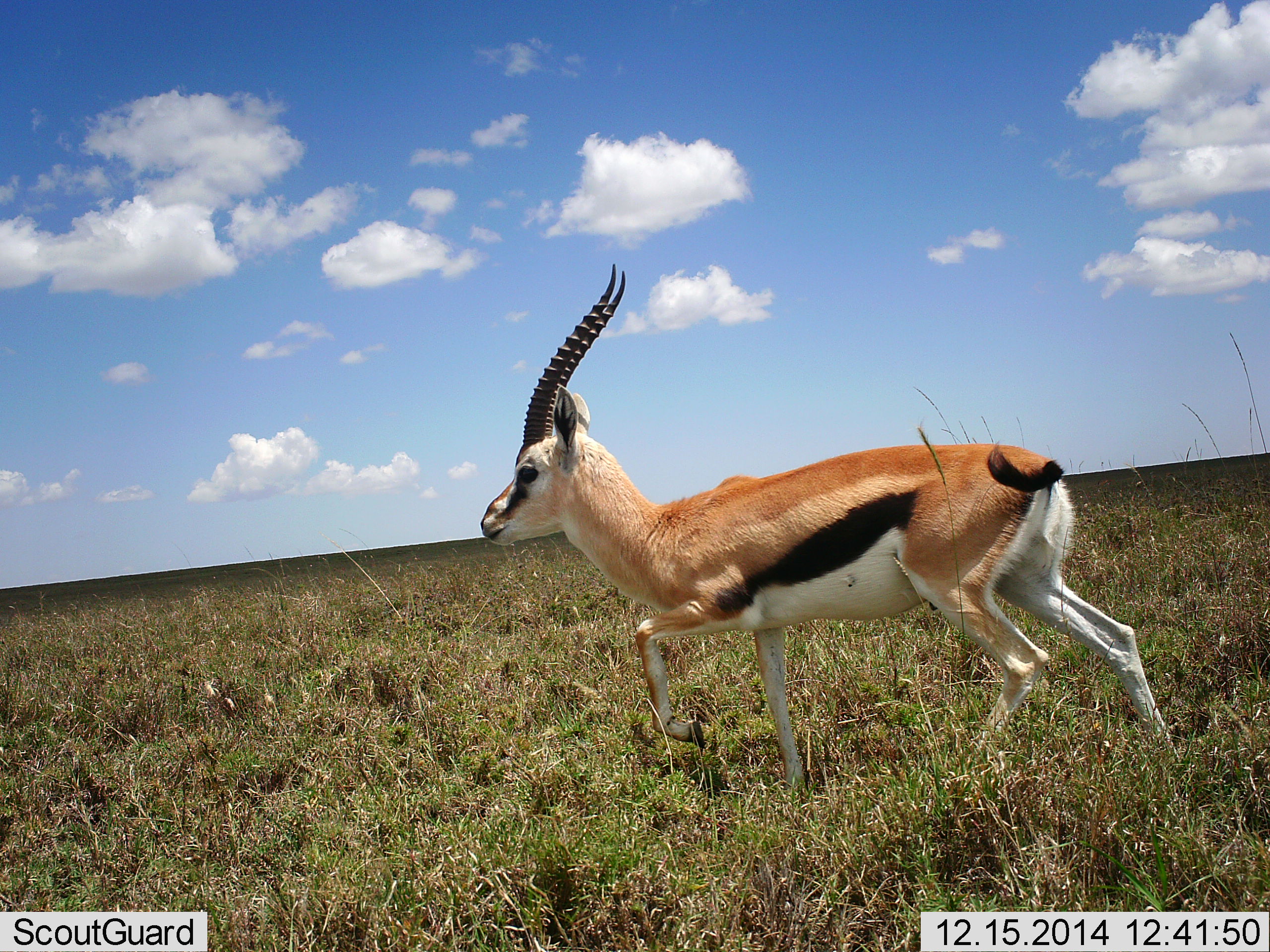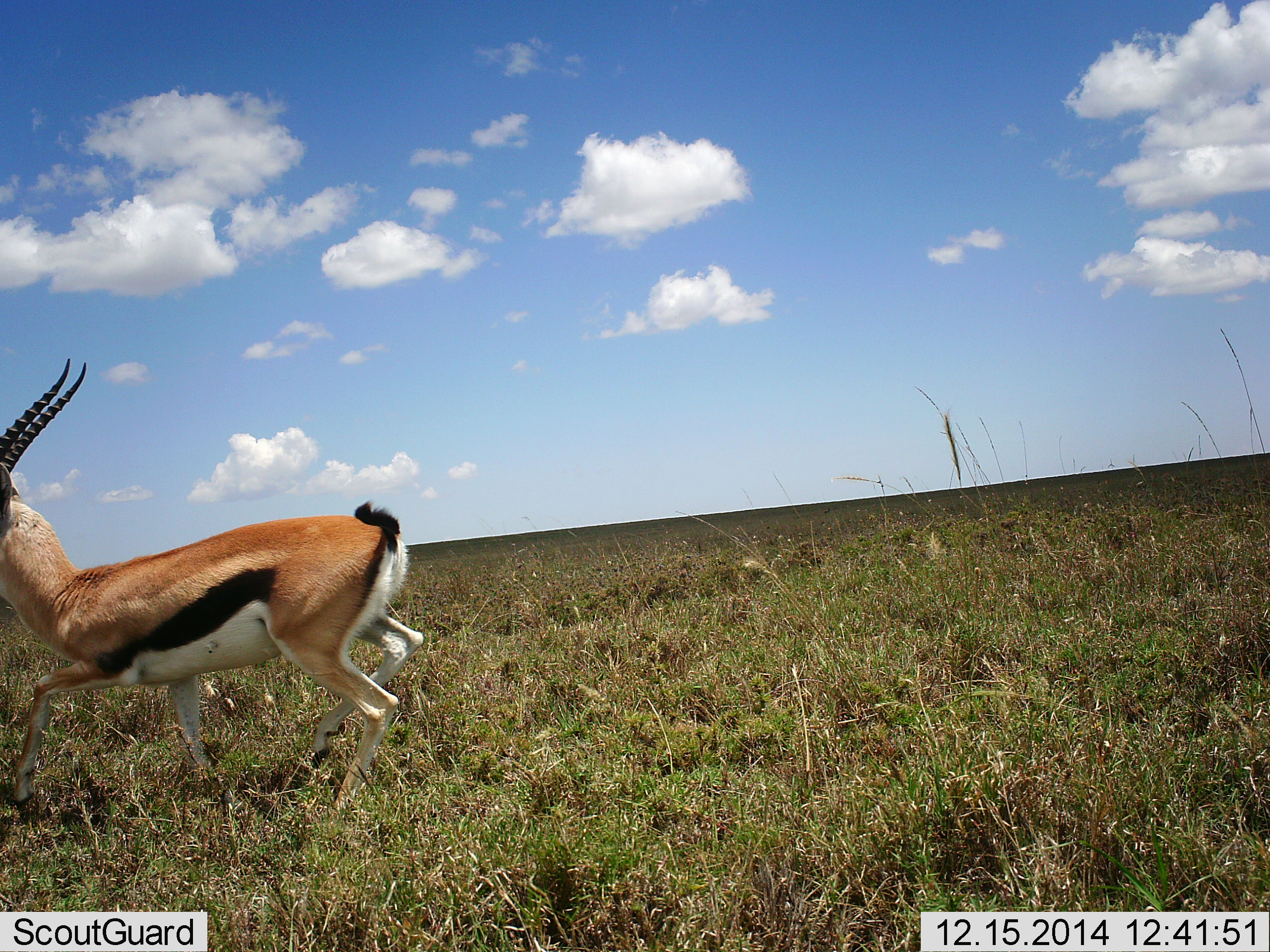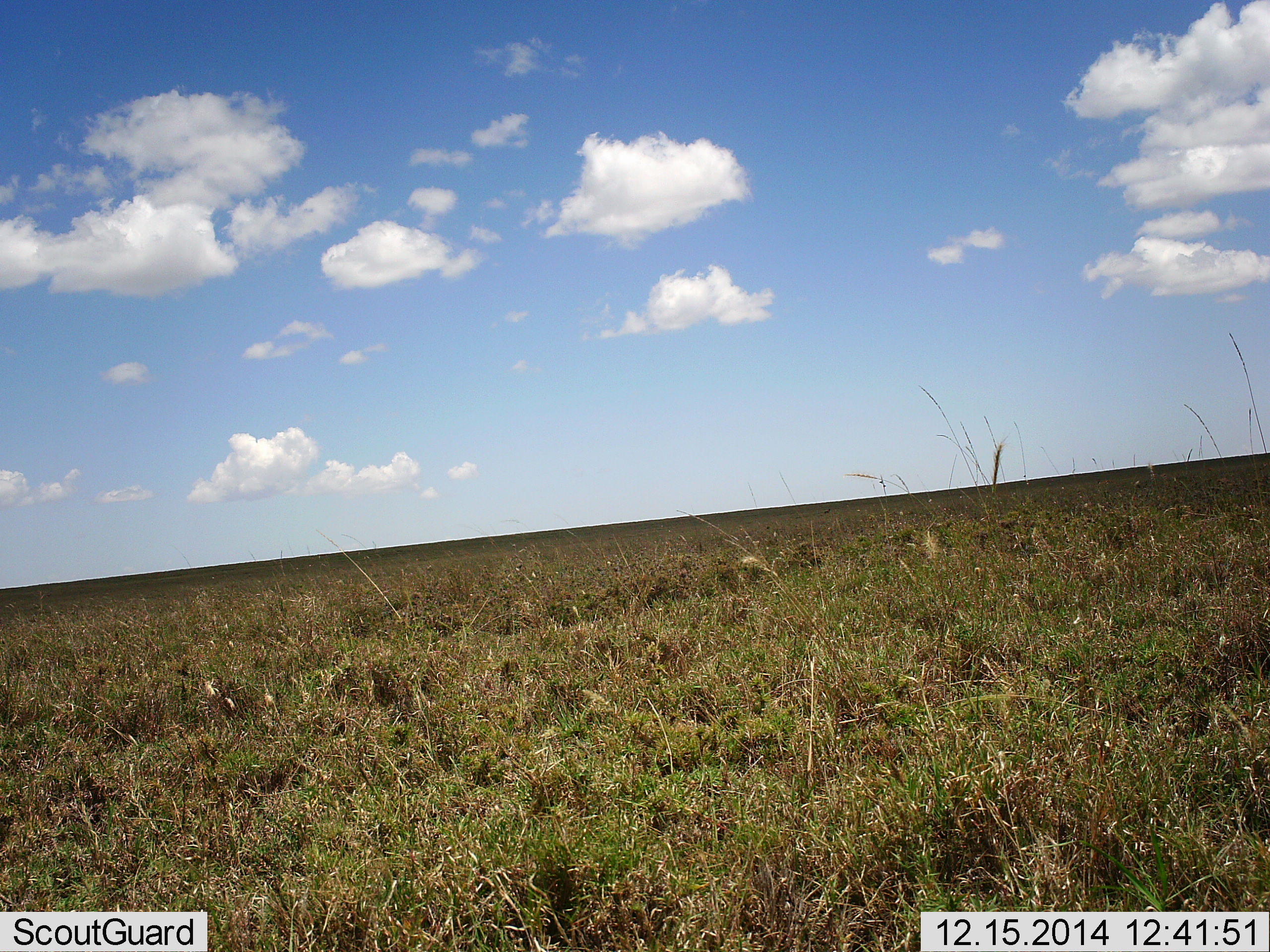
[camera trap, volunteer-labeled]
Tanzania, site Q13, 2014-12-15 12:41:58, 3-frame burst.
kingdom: Animalia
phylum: Chordata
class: Mammalia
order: Artiodactyla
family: Bovidae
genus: Eudorcas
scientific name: Eudorcas thomsonii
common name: thomson's gazelle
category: gazellethomsons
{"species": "gazellethomsons (thomson's gazelle) (Eudorcas thomsonii)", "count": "1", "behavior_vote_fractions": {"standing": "10%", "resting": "0%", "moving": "100%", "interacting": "0%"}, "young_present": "0%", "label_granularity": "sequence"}